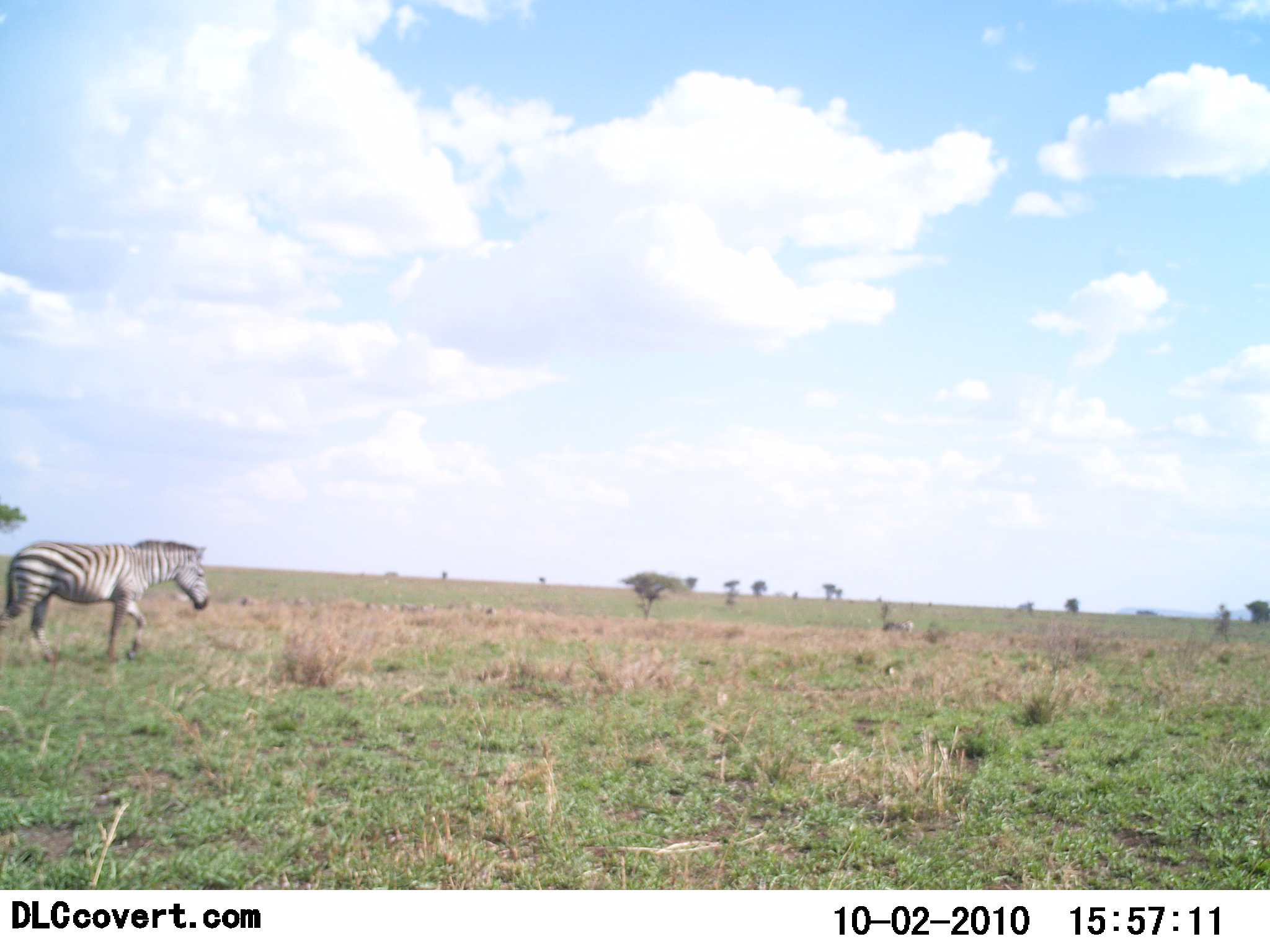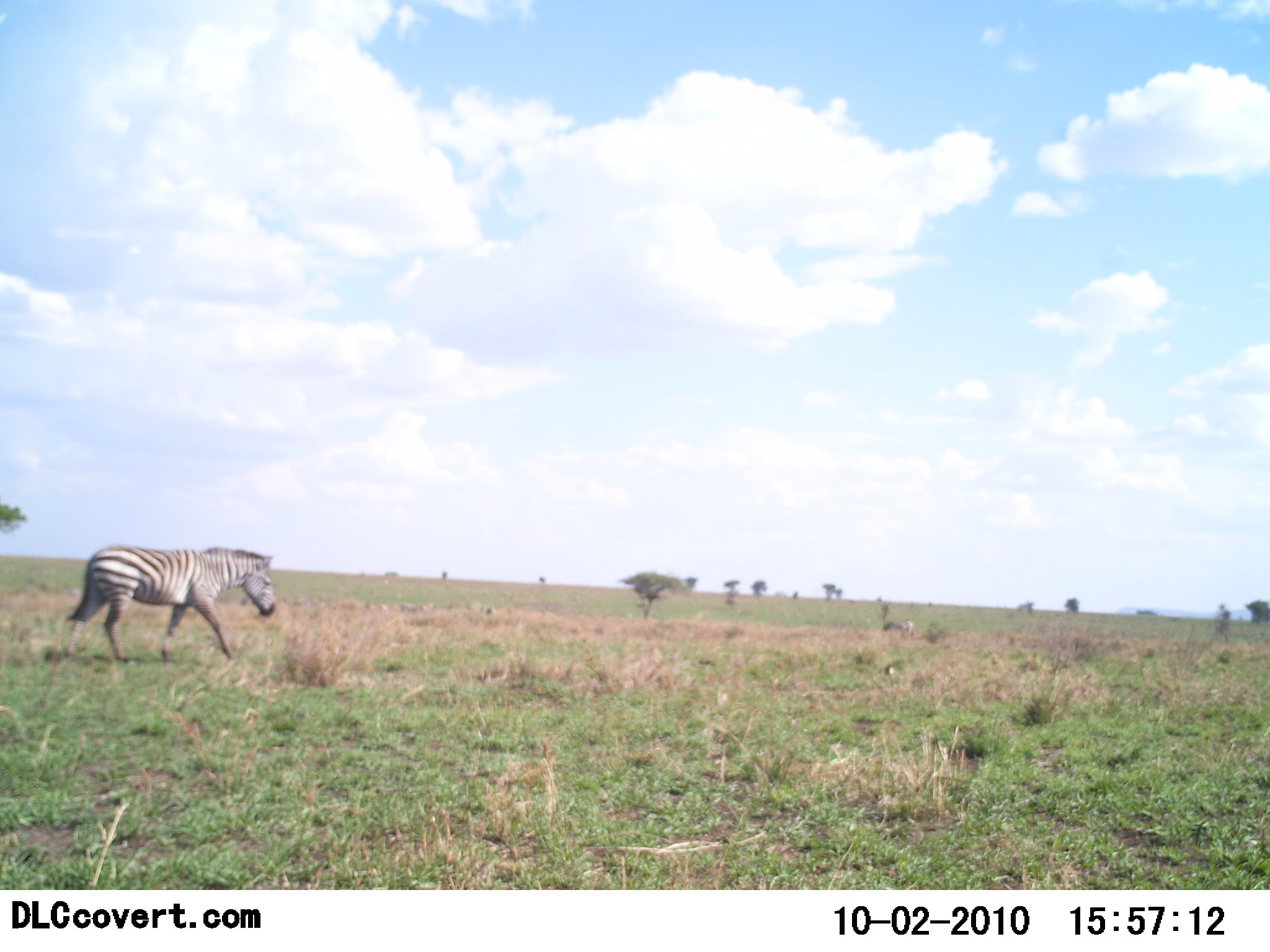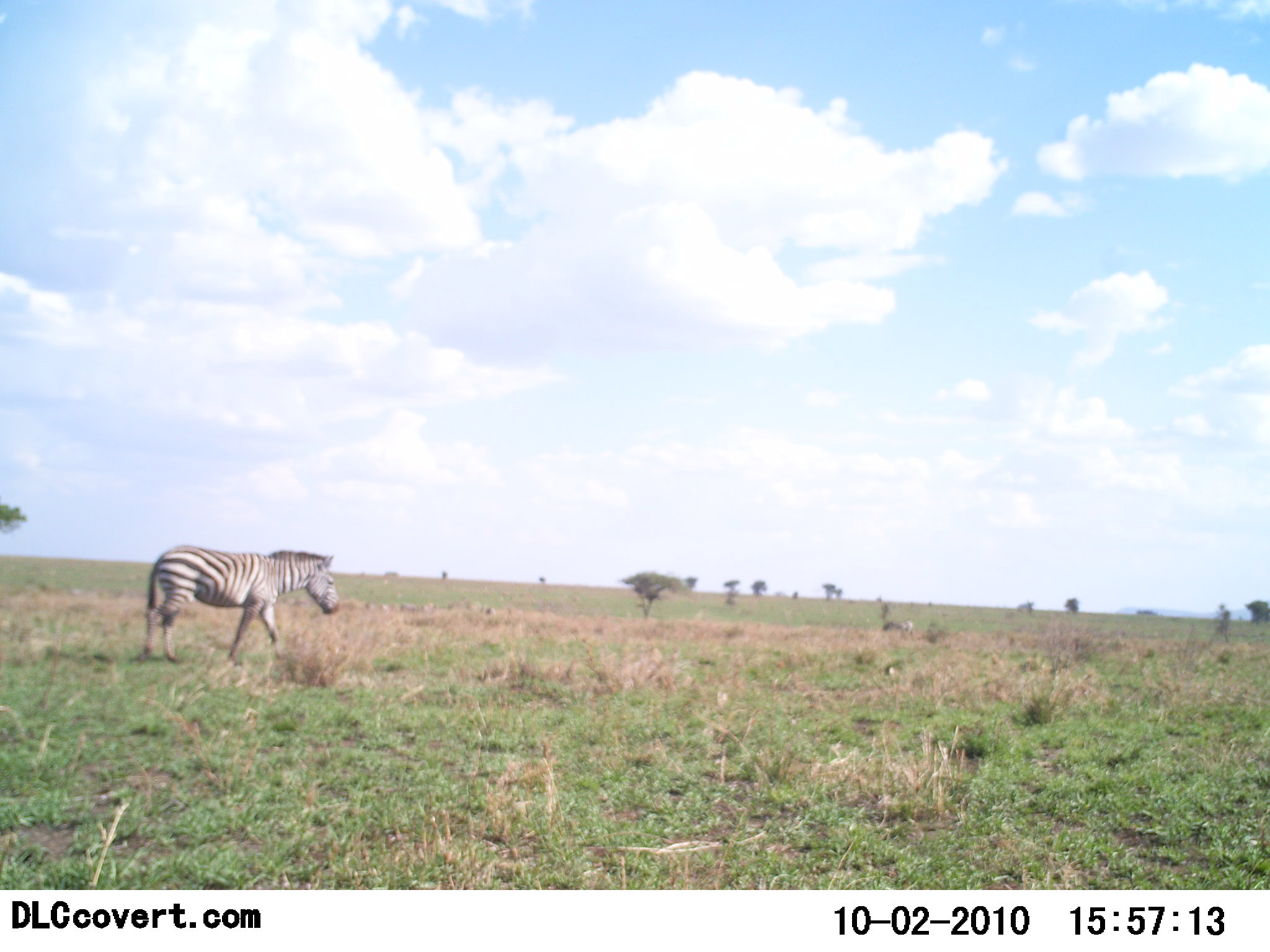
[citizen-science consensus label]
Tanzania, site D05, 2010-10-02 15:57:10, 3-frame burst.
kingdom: Animalia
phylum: Chordata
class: Mammalia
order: Perissodactyla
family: Equidae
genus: Equus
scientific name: Equus quagga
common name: plains zebra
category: zebra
Zebra (plains zebra) (Equus quagga), count 1. Behavior (volunteer vote fractions): standing 0%, resting 0%, moving 100%, interacting 0%. Young present (vote fraction): 0%. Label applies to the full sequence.